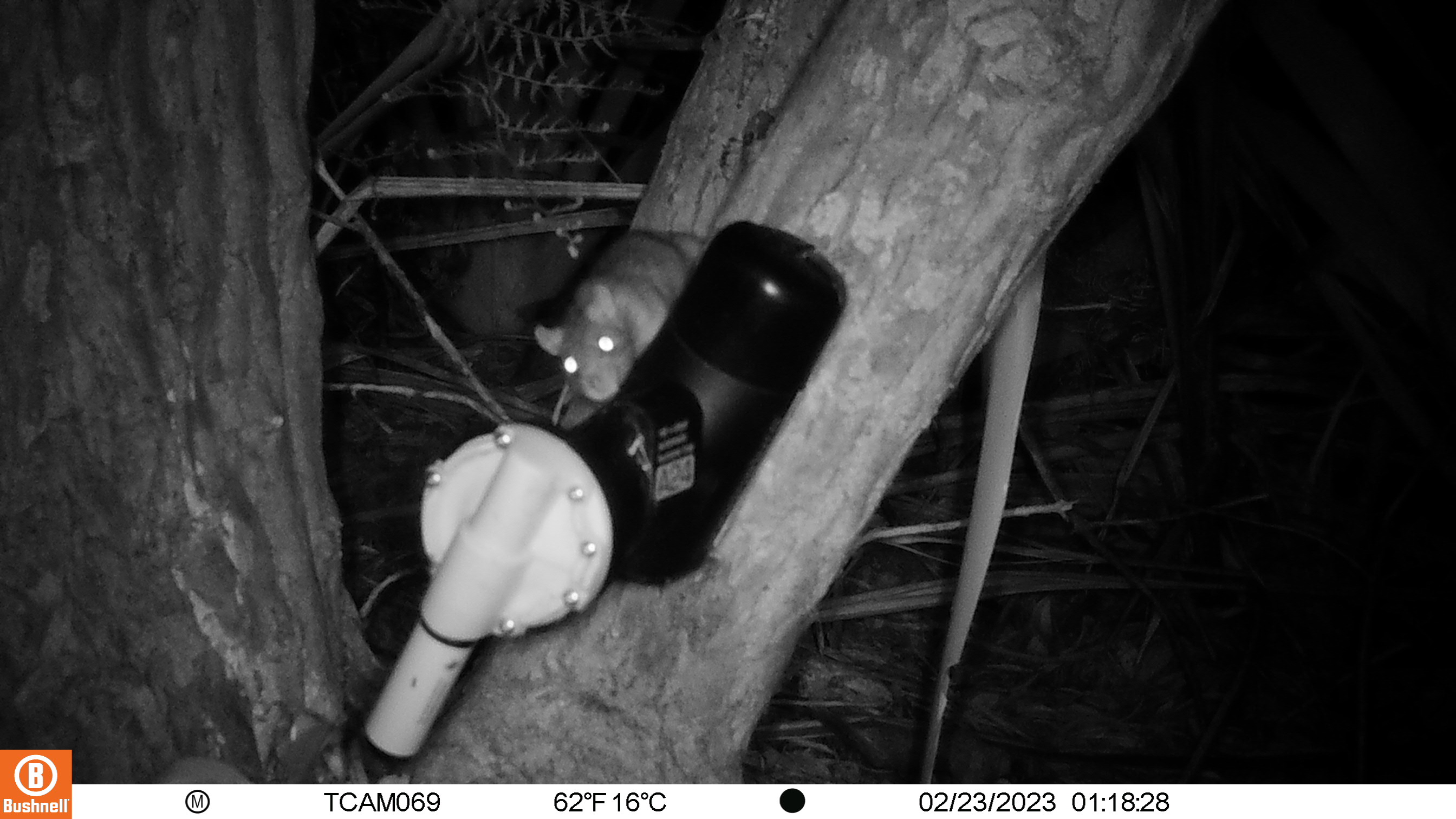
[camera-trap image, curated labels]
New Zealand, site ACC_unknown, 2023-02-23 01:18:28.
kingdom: Animalia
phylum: Chordata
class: Mammalia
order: Rodentia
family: Muridae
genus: Rattus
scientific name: Rattus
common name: rat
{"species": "rat (Rattus)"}